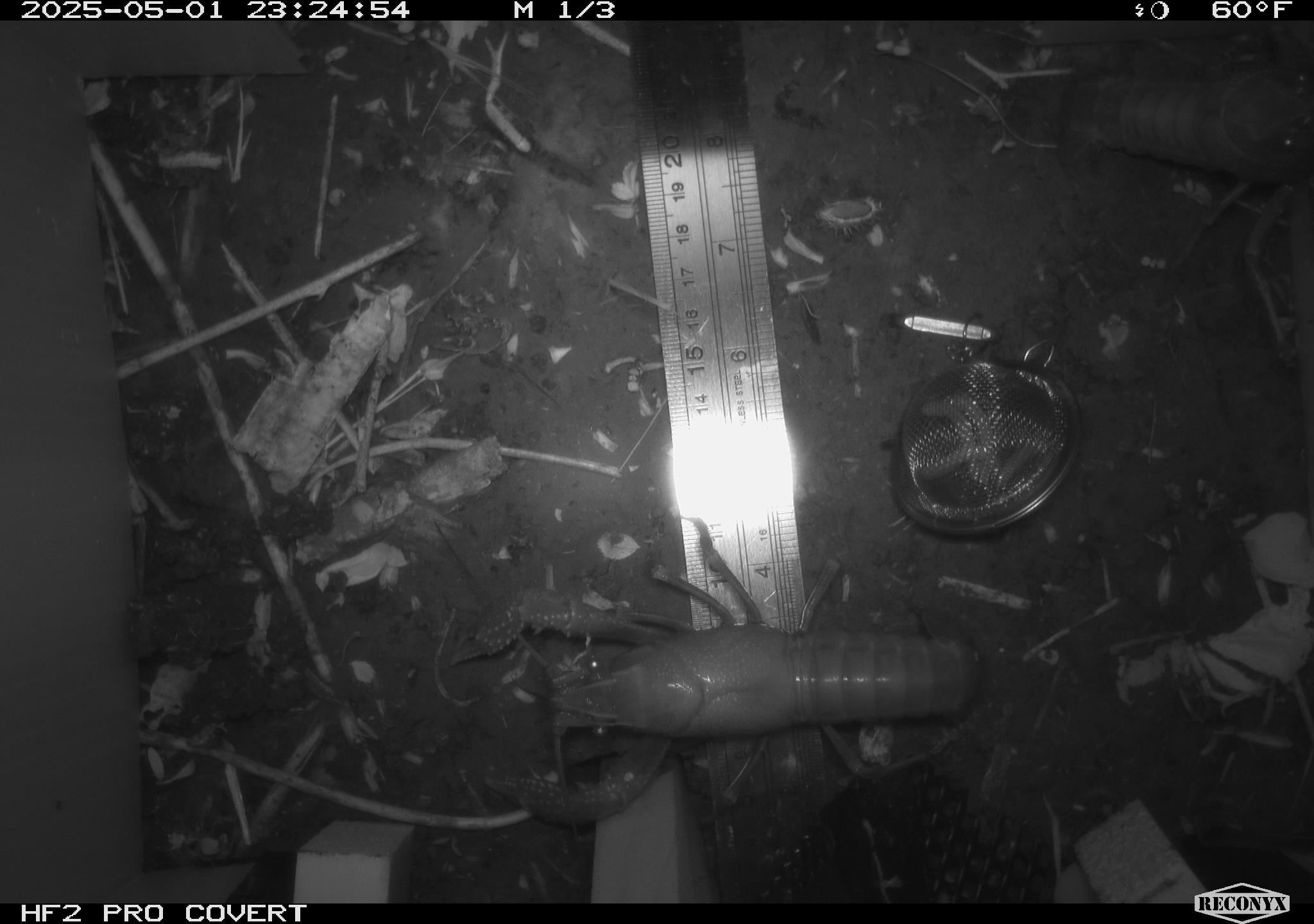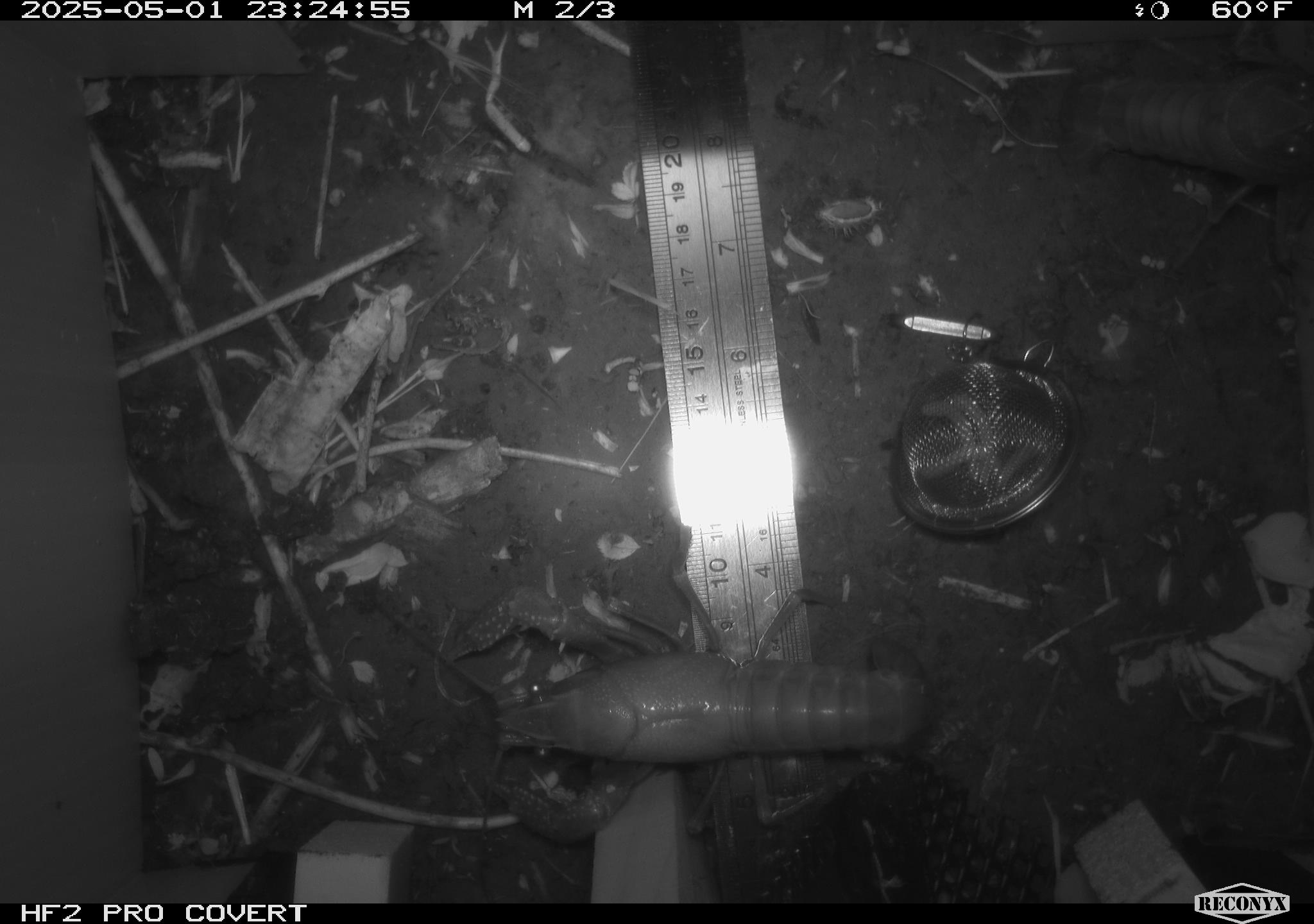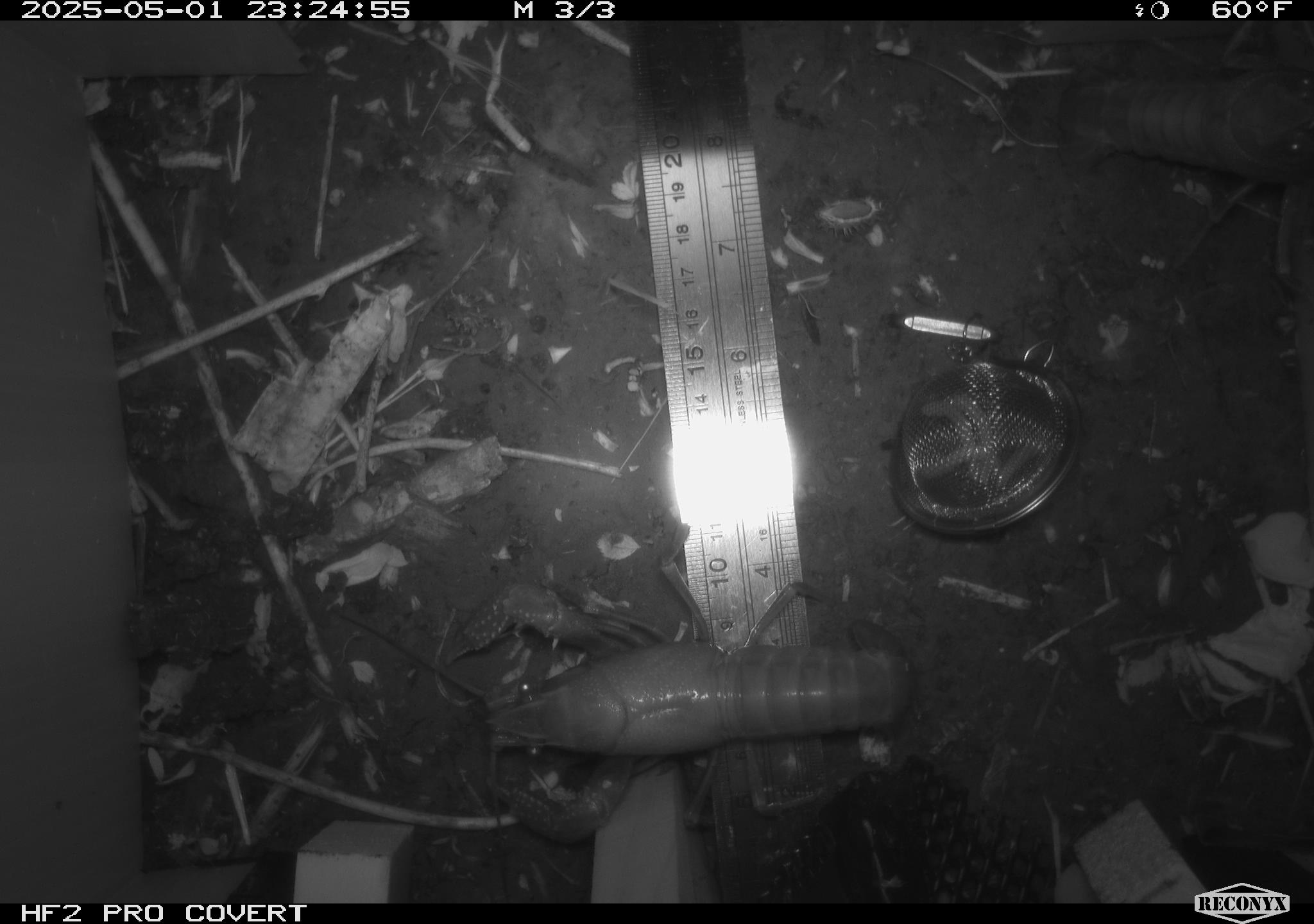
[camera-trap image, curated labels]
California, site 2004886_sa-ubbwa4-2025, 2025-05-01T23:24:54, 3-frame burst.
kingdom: Animalia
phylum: Arthropoda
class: Malacostraca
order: Decapoda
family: Palinuridae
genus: Jasus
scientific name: Jasus edwardsii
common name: crayfish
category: crayfish species